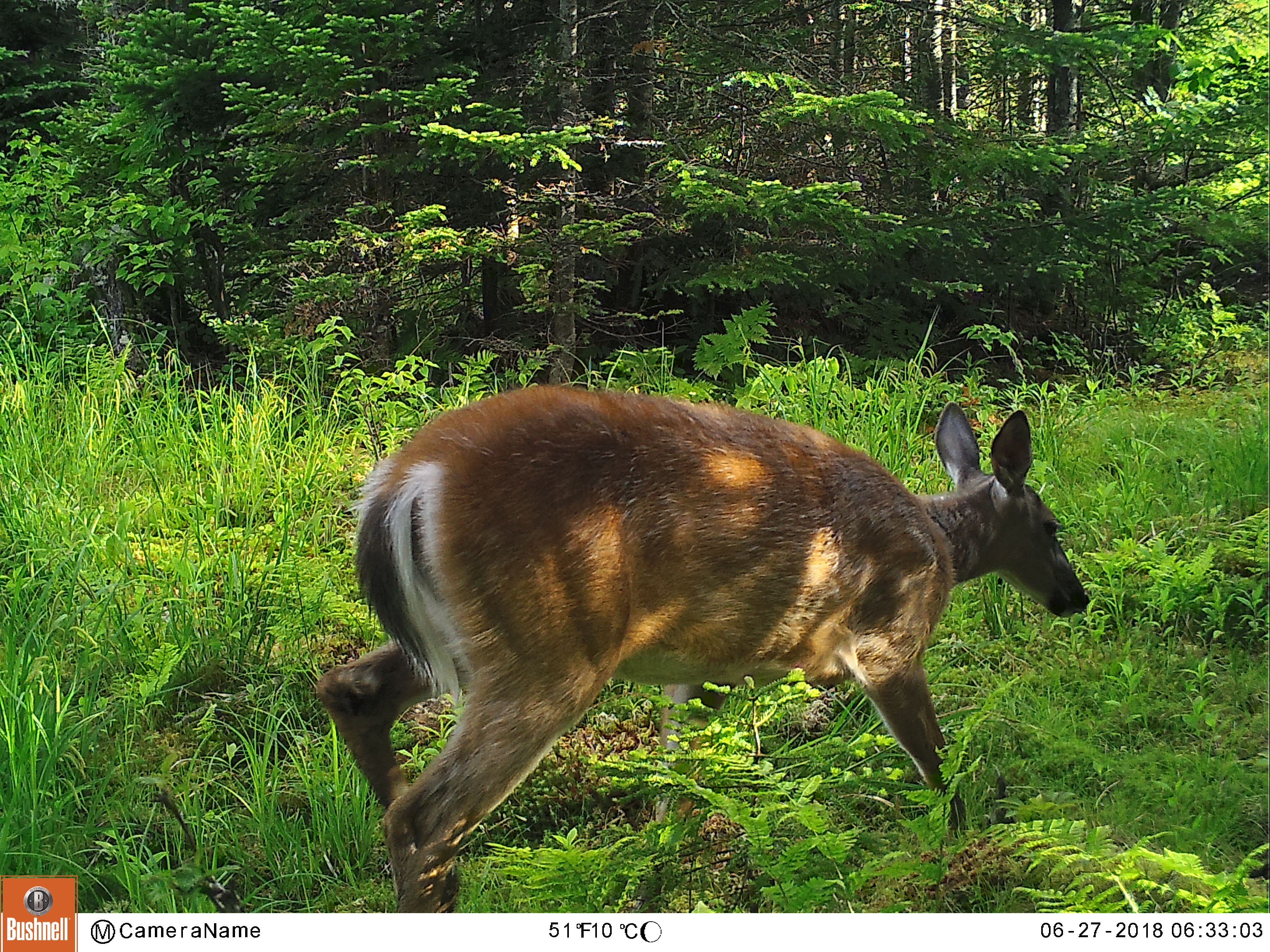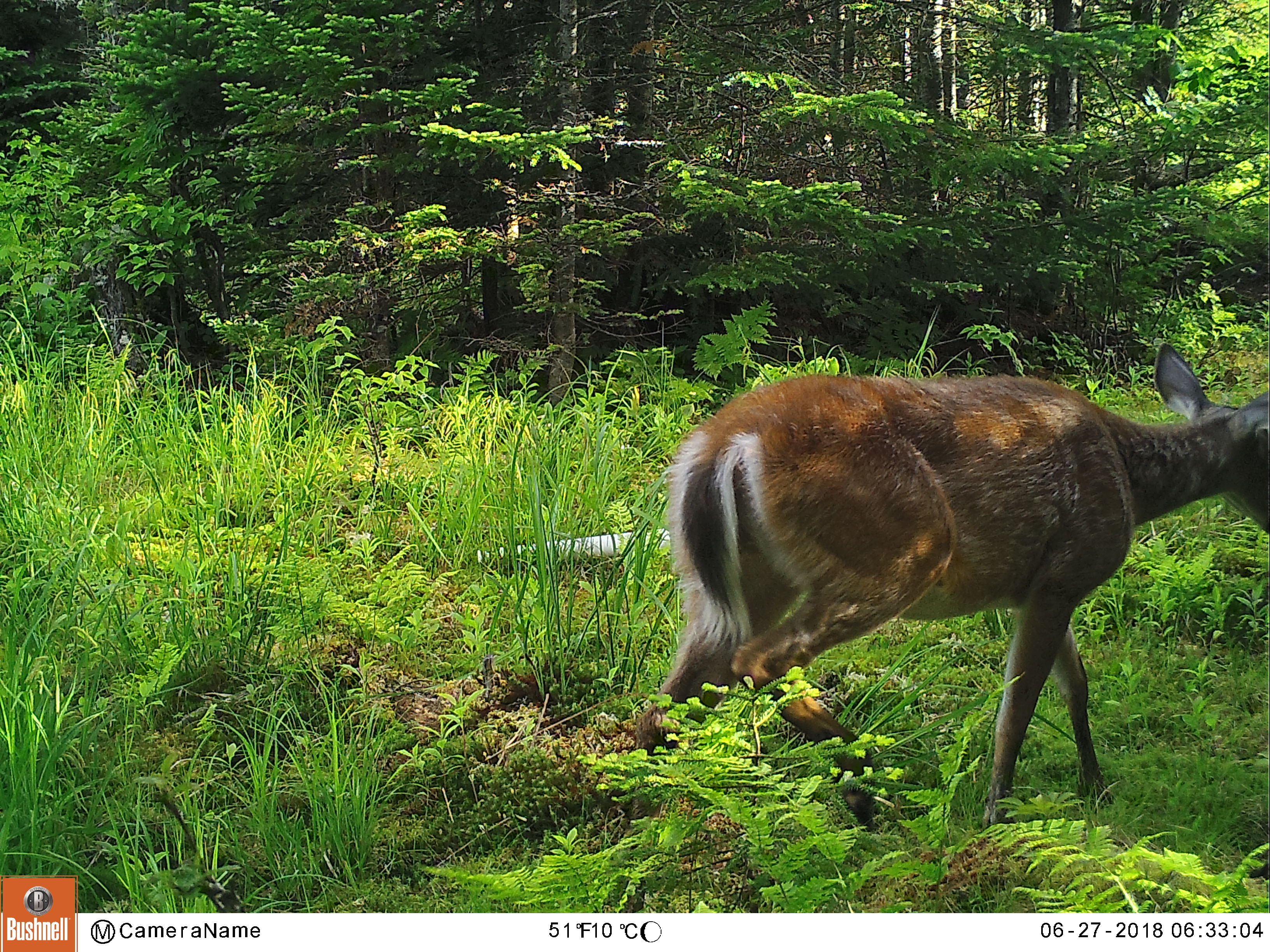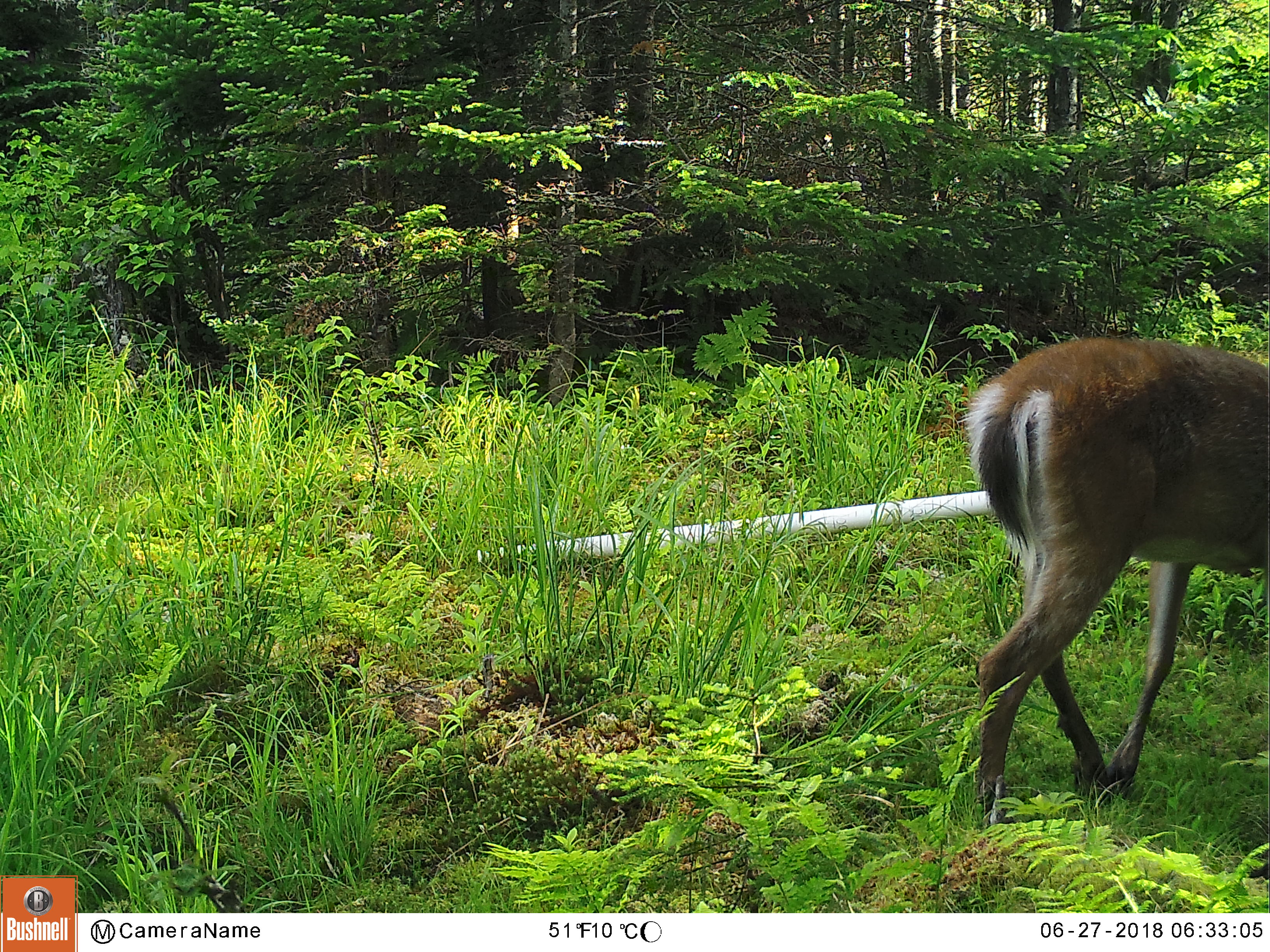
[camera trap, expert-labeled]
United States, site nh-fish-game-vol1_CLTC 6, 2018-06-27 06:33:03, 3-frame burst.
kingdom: Animalia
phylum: Chordata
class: Mammalia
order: Artiodactyla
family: Cervidae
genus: Odocoileus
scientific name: Odocoileus virginianus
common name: white-tailed deer